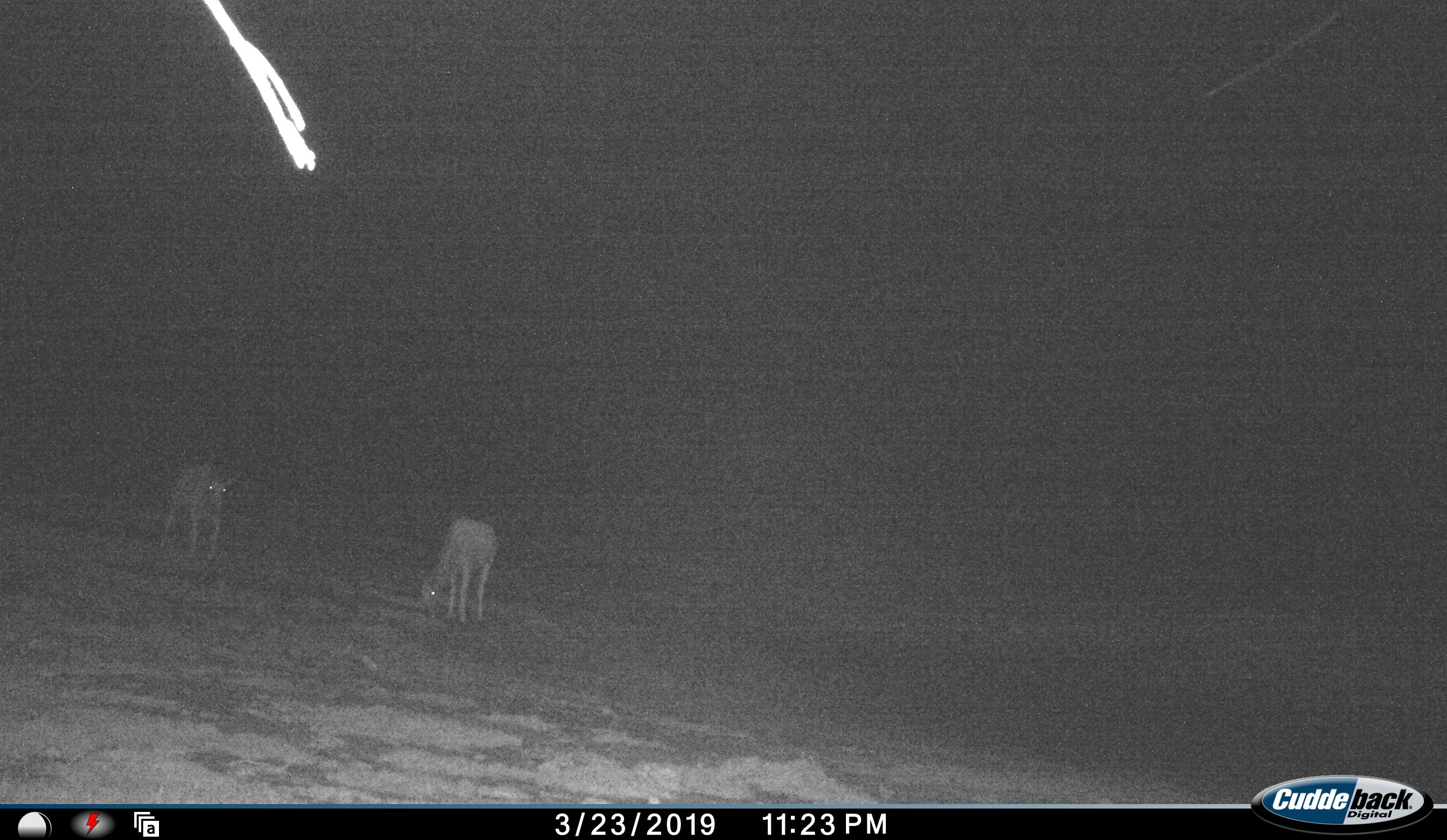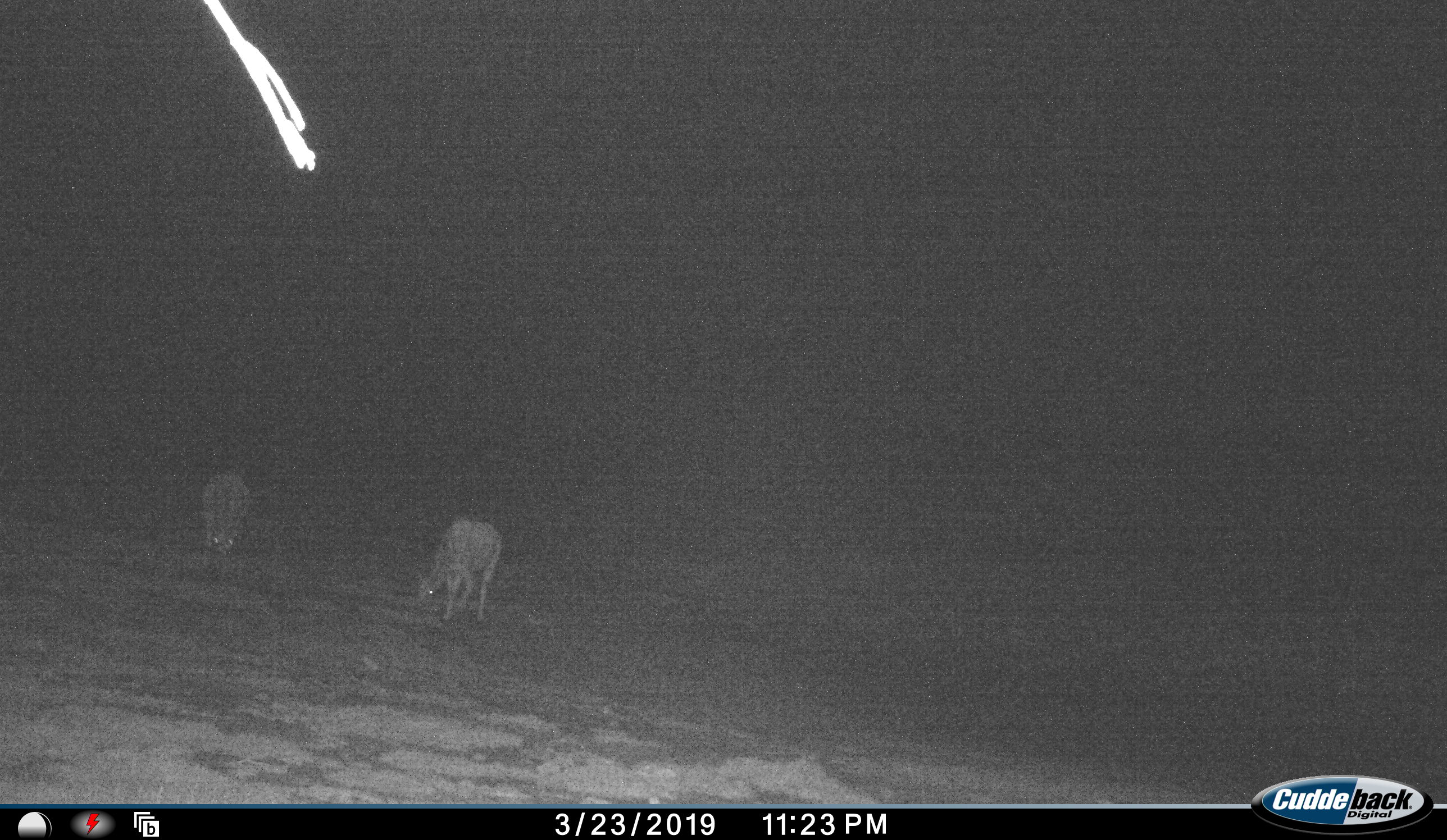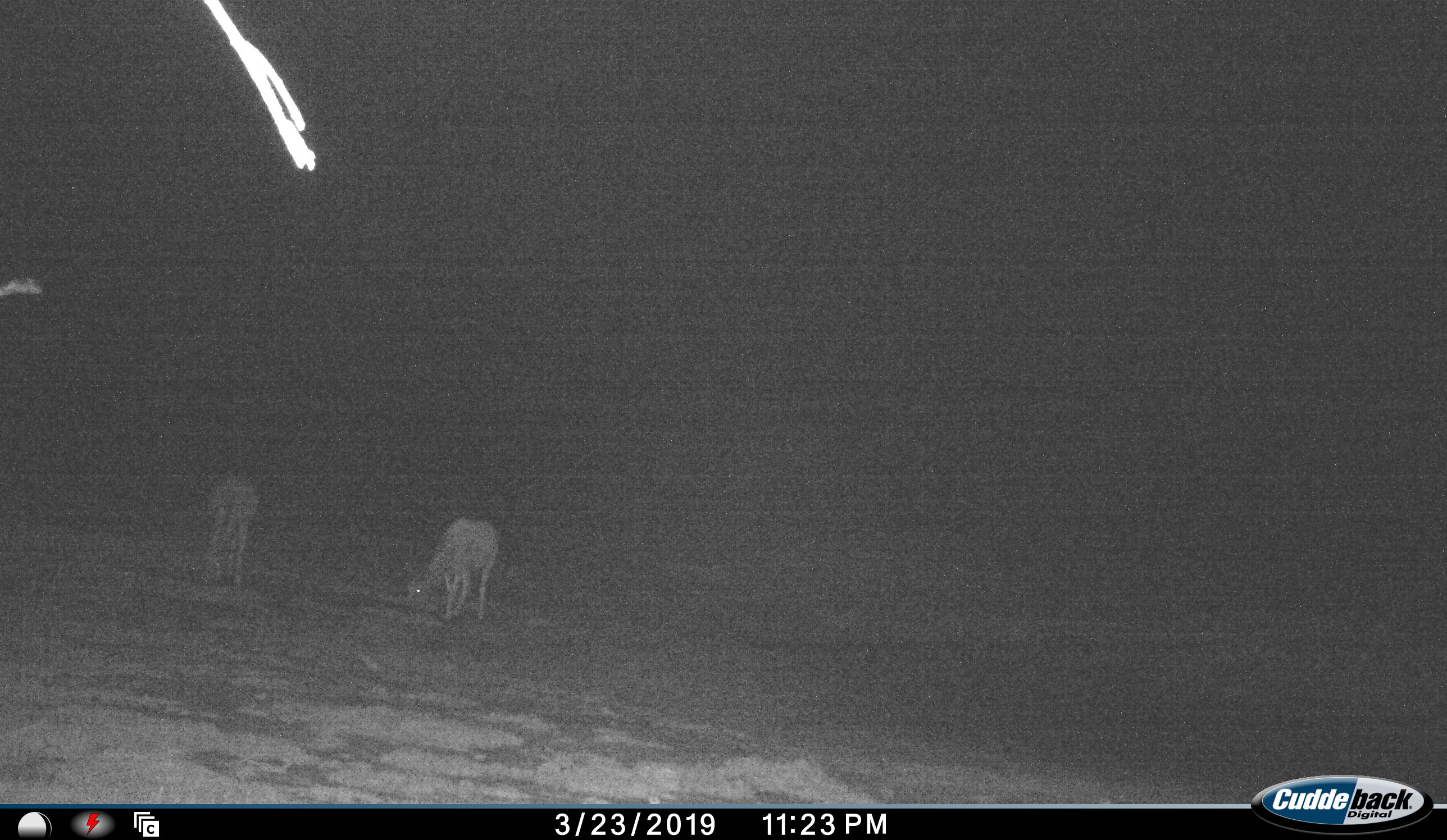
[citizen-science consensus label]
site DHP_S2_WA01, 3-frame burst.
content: unidentified animal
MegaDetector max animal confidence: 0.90